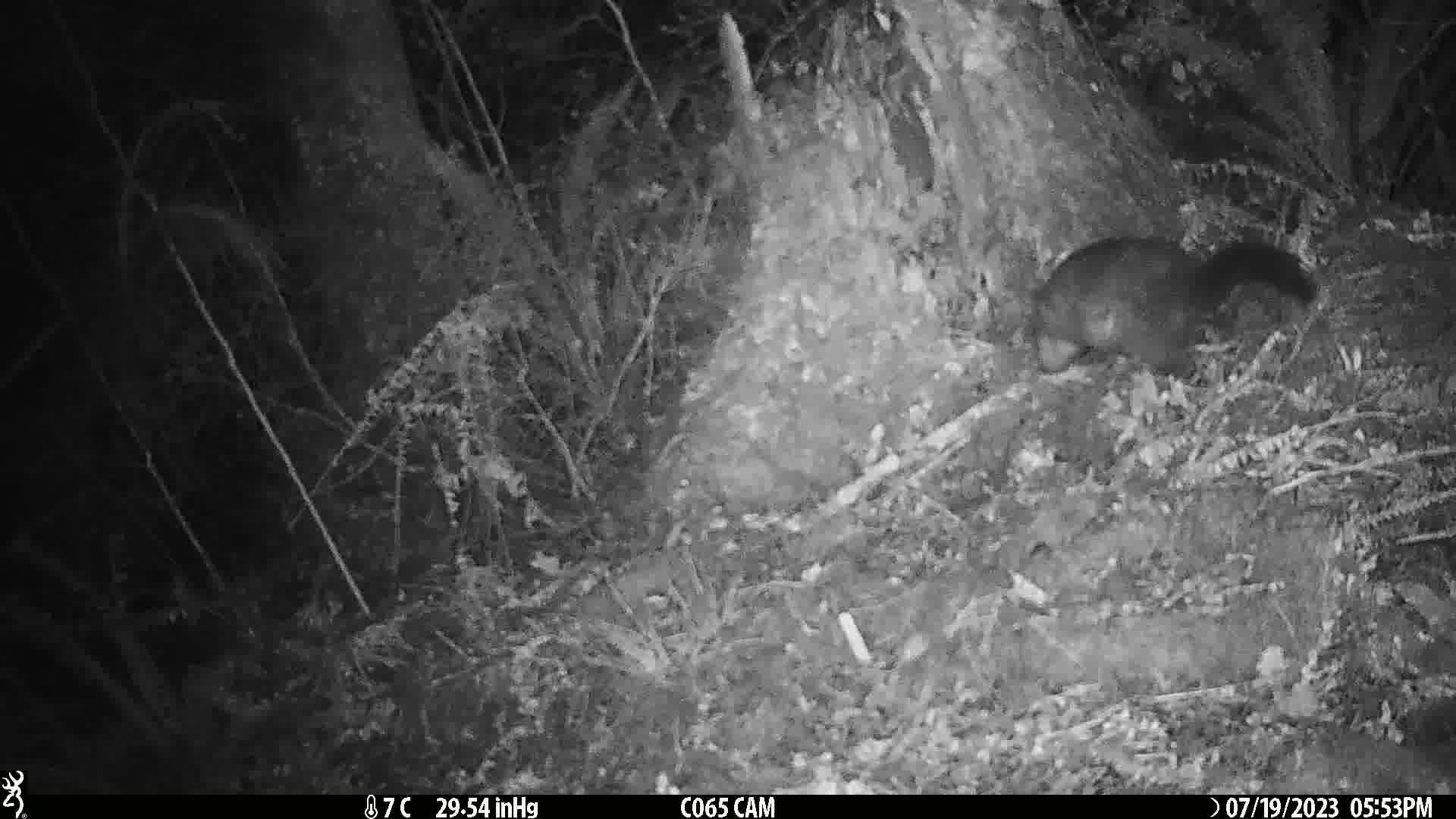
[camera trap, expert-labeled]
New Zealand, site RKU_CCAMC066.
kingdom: Animalia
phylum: Chordata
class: Mammalia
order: Diprotodontia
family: Phalangeridae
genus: Trichosurus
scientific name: Trichosurus vulpecula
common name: common brushtail possum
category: possum